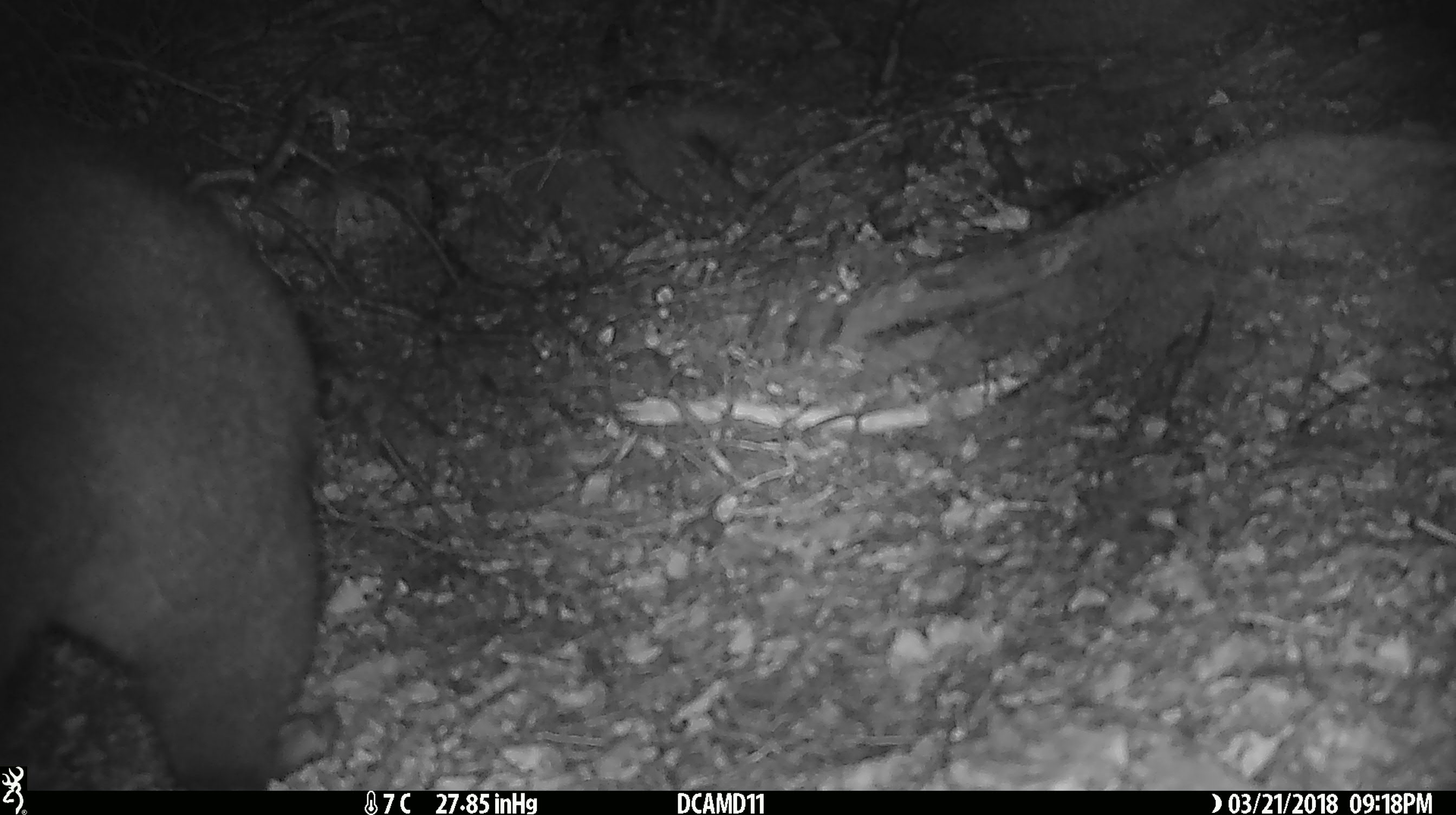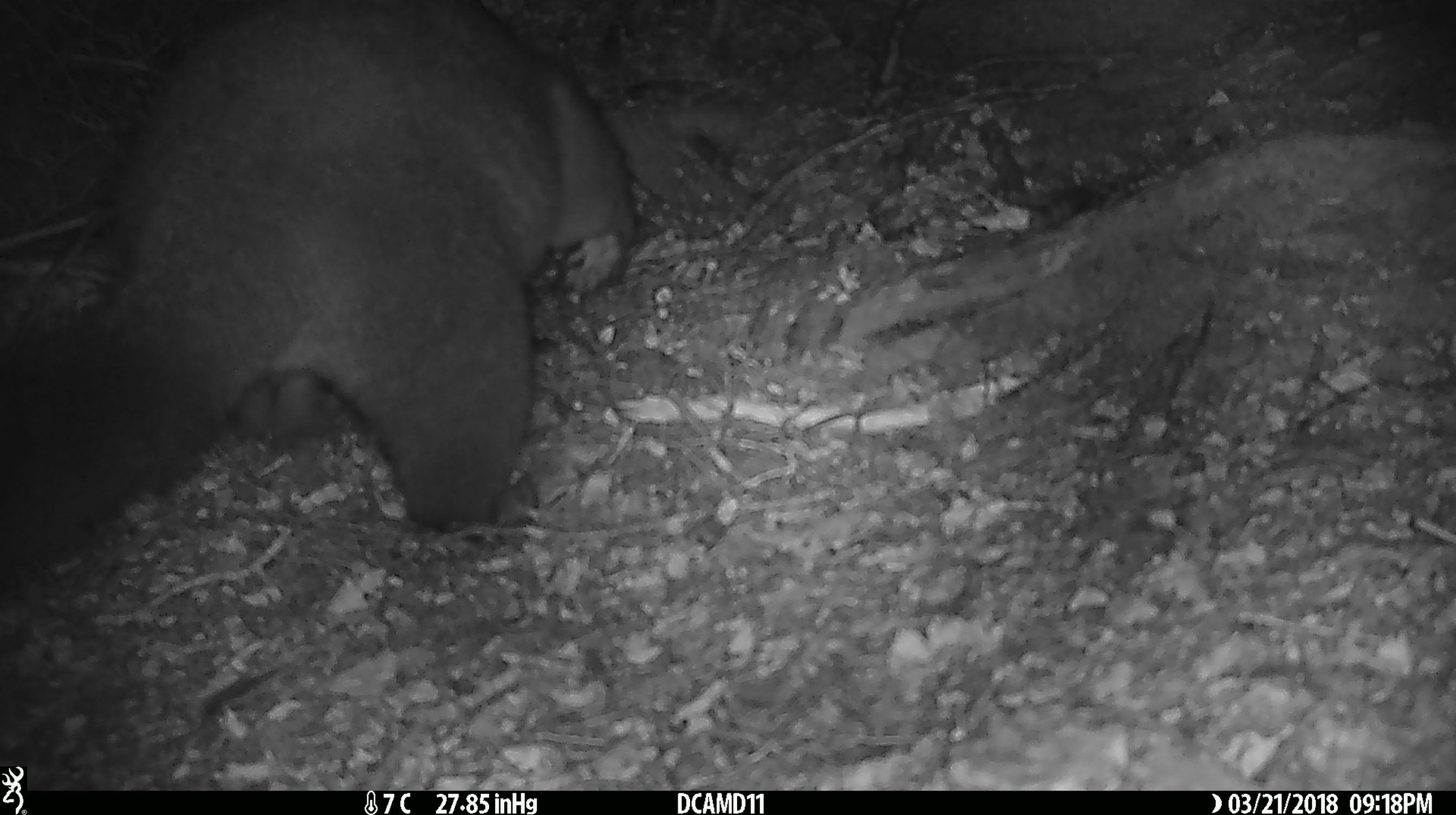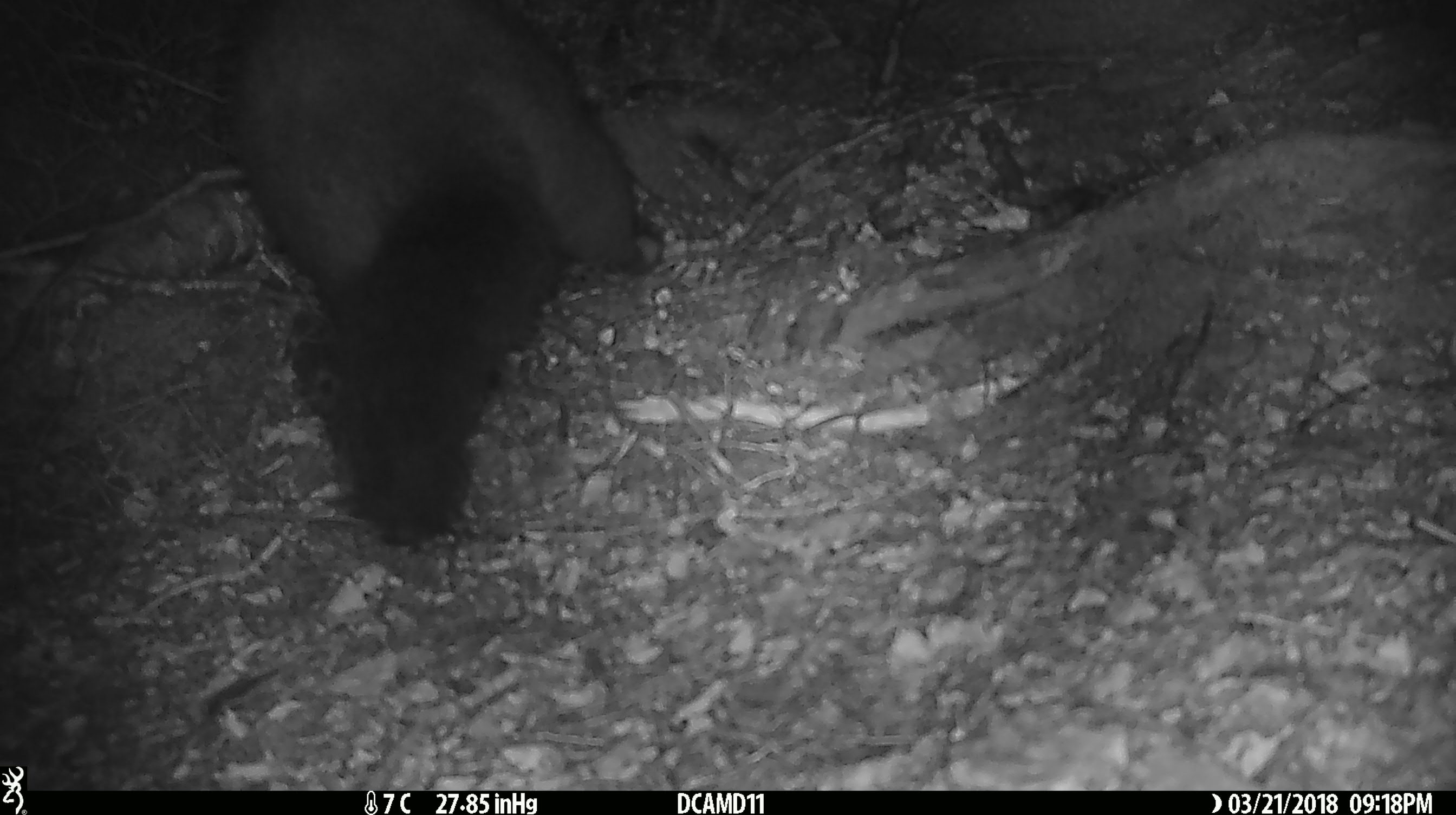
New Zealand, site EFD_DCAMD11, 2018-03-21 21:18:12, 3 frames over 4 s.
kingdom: Animalia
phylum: Chordata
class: Mammalia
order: Diprotodontia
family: Phalangeridae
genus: Trichosurus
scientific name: Trichosurus vulpecula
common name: common brushtail possum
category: possum